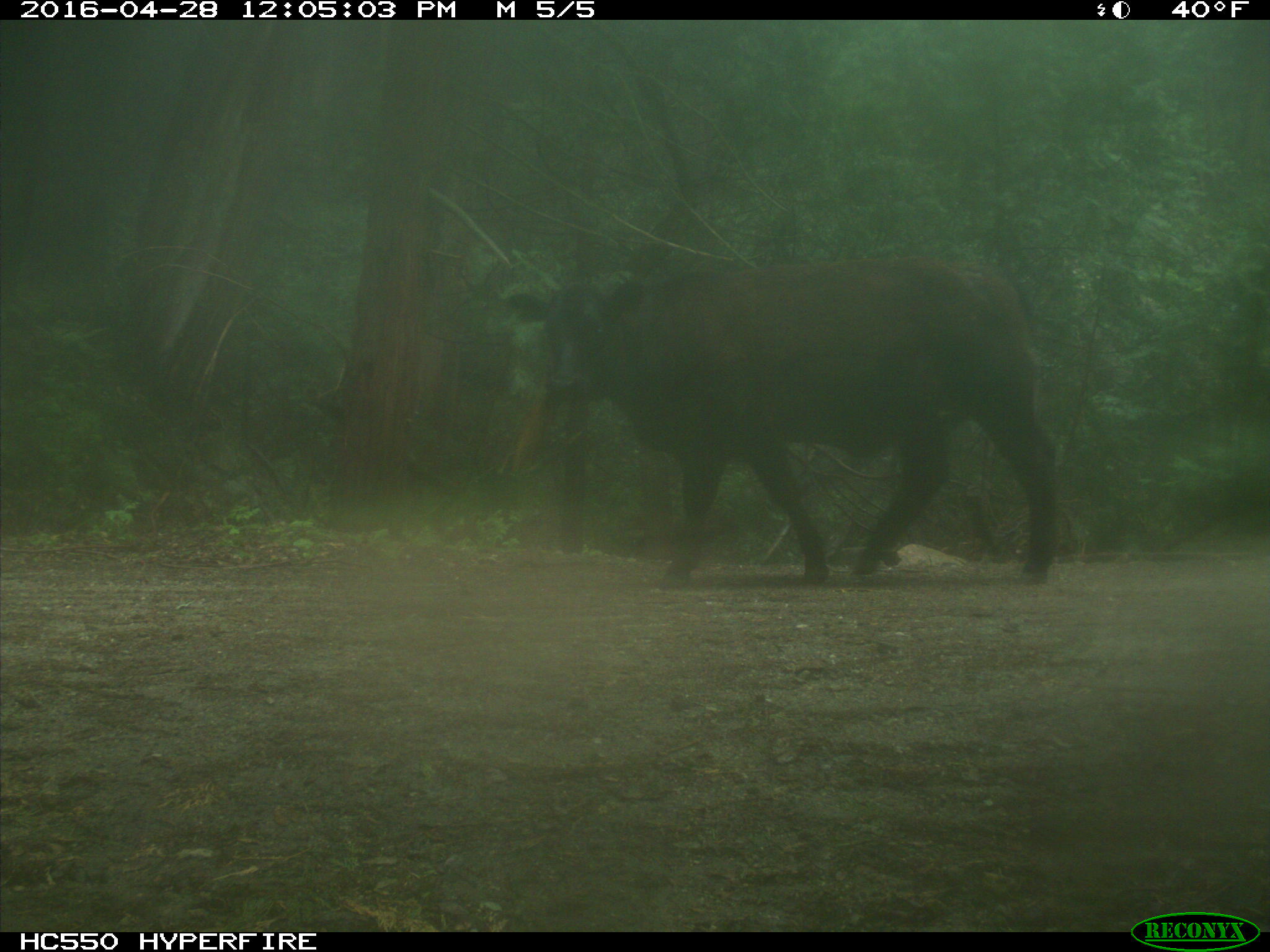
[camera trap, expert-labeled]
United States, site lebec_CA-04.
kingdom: Animalia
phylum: Chordata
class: Mammalia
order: Artiodactyla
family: Bovidae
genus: Bos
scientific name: Bos taurus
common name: domestic cow